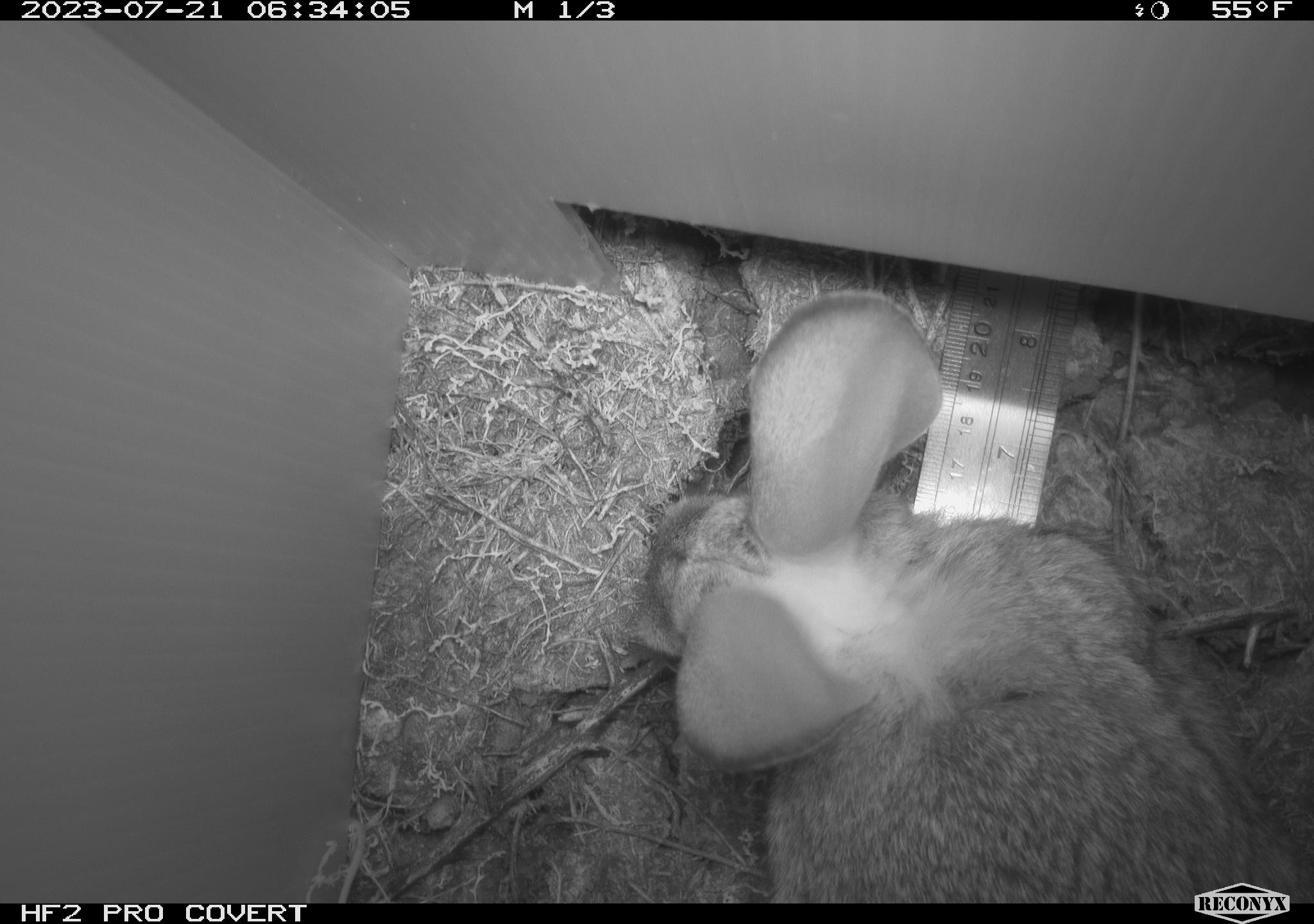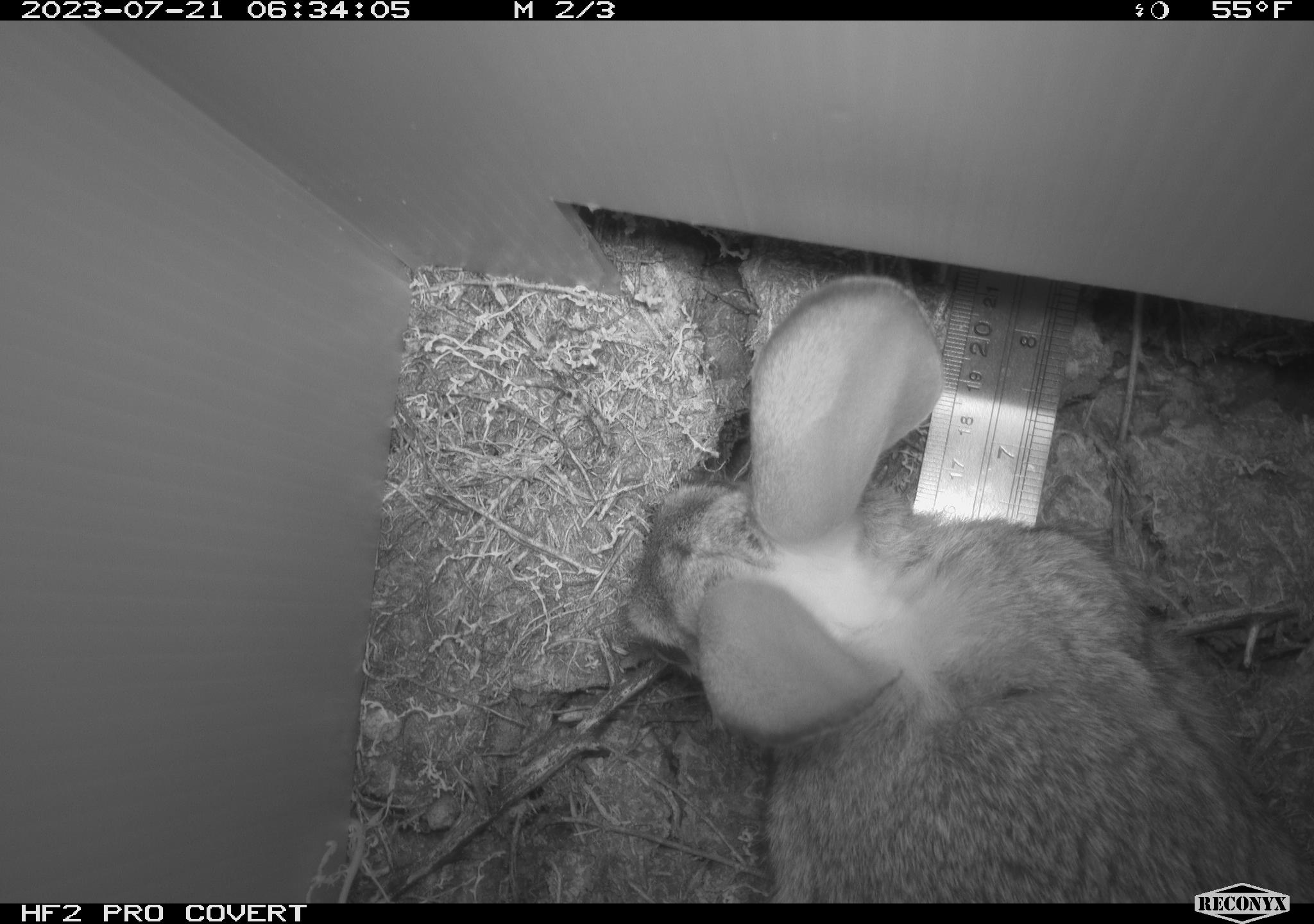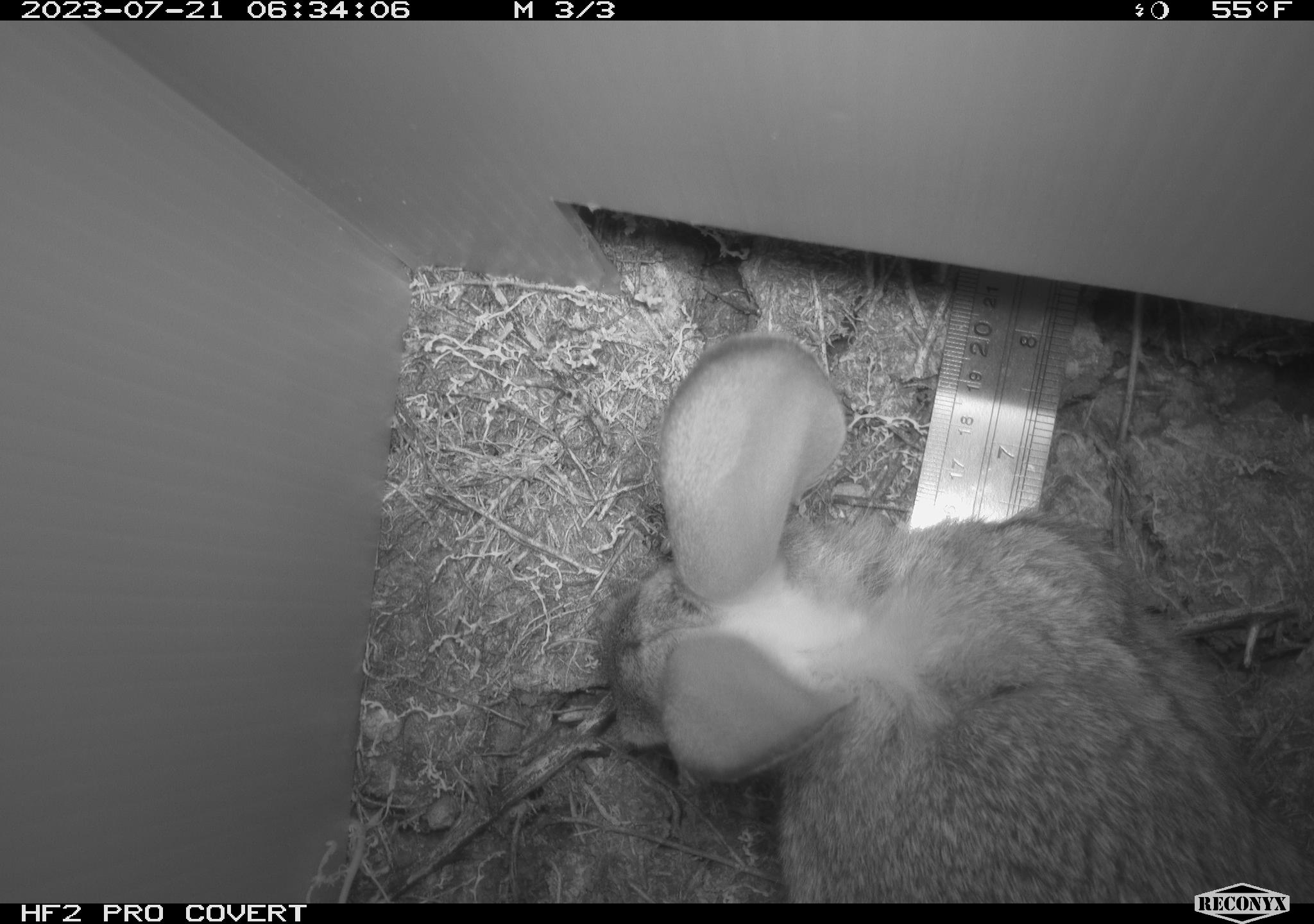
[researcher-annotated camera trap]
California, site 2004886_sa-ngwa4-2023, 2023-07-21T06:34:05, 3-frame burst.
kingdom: Animalia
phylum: Chordata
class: Mammalia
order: Lagomorpha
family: Leporidae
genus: Sylvilagus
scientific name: Sylvilagus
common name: cottontail rabbits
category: sylvilagus species